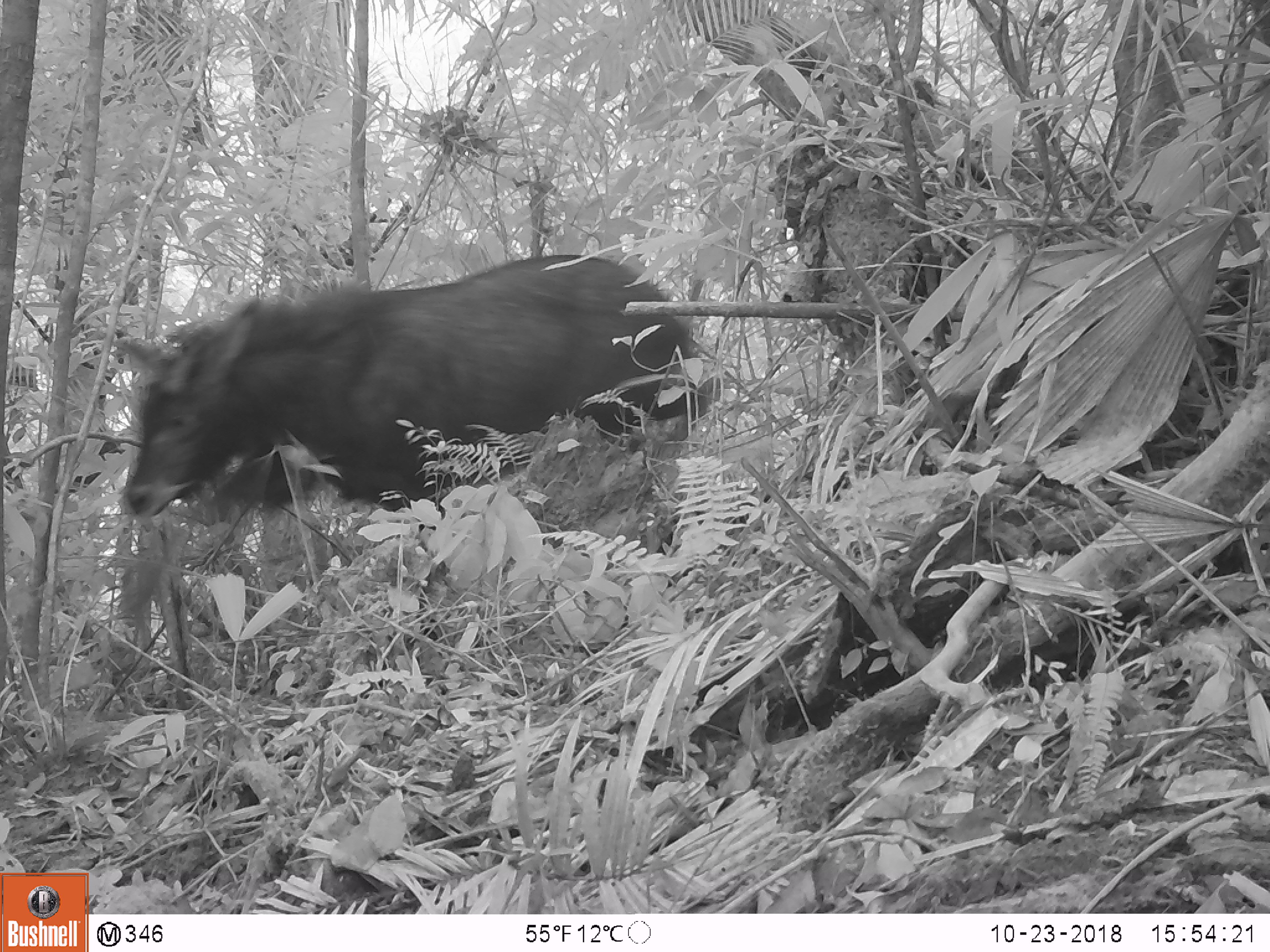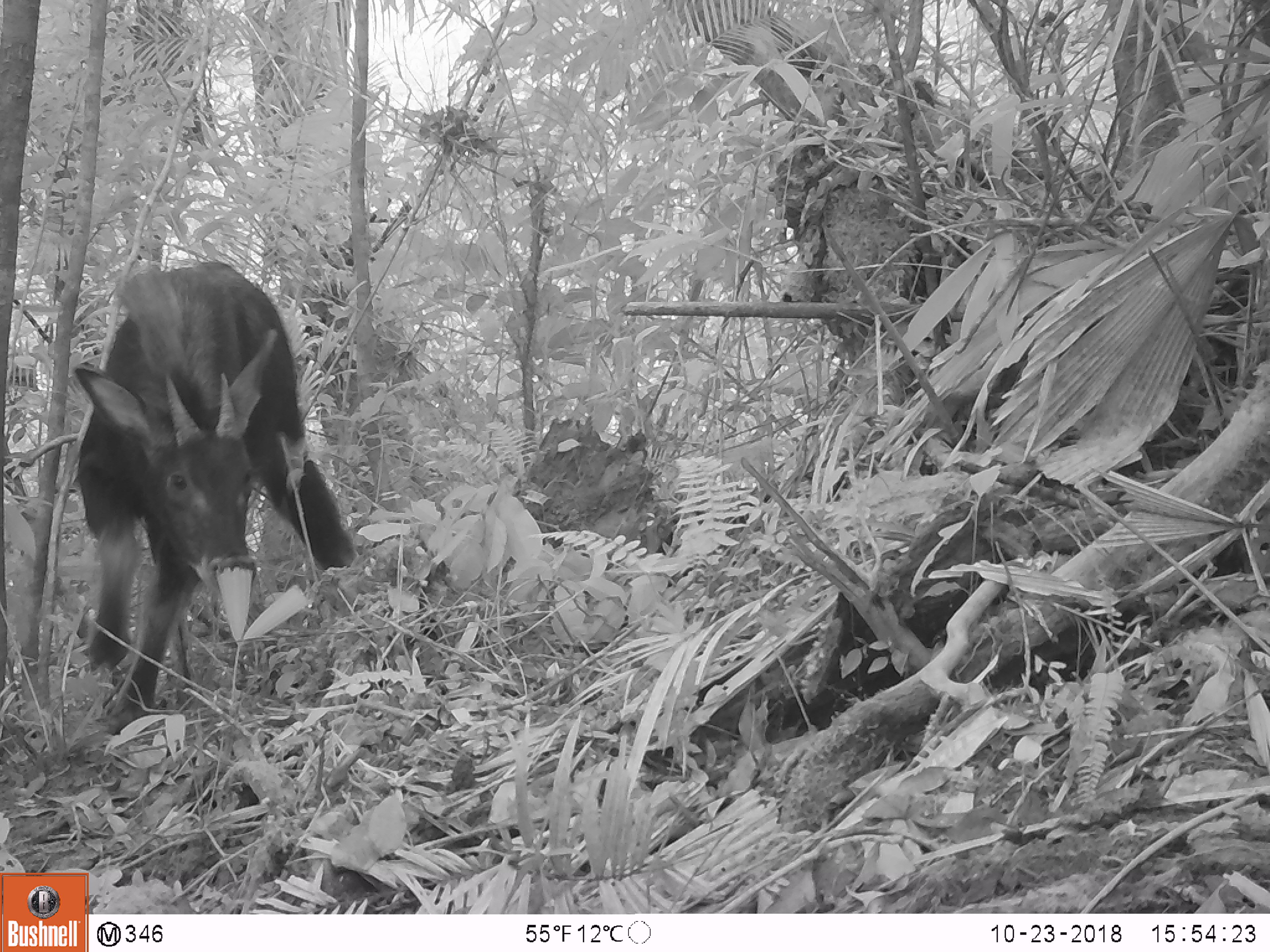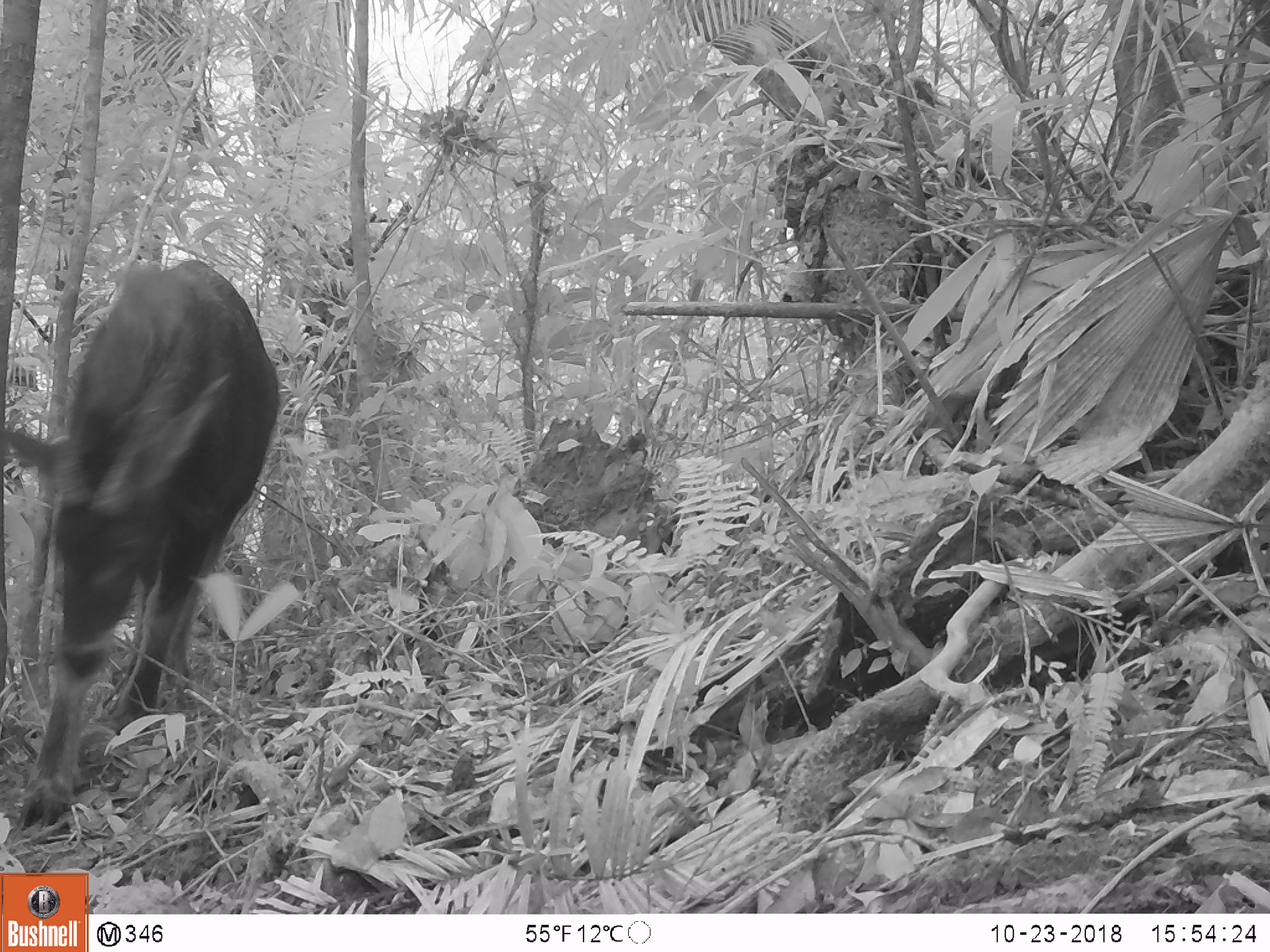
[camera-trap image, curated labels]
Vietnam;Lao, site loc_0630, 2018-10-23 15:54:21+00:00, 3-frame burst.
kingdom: Animalia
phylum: Chordata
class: Mammalia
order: Artiodactyla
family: Bovidae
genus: Capricornis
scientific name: Capricornis sumatraensis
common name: chinese serow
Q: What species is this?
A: Chinese serow (Capricornis sumatraensis).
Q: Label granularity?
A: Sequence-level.